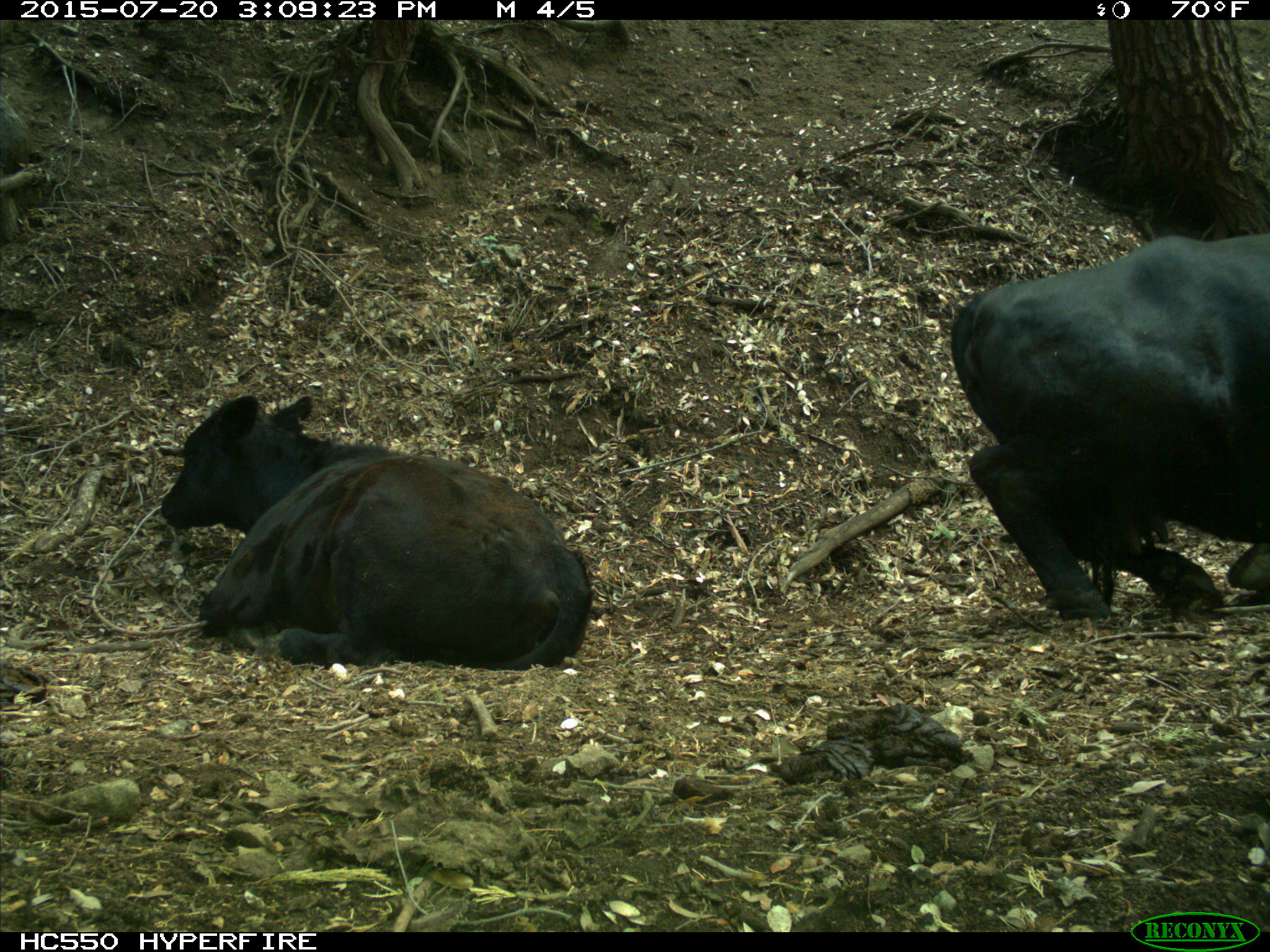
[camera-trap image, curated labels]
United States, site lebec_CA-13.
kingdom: Animalia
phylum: Chordata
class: Mammalia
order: Artiodactyla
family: Bovidae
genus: Bos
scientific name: Bos taurus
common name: domestic cow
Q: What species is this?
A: Bos taurus (domestic cow).